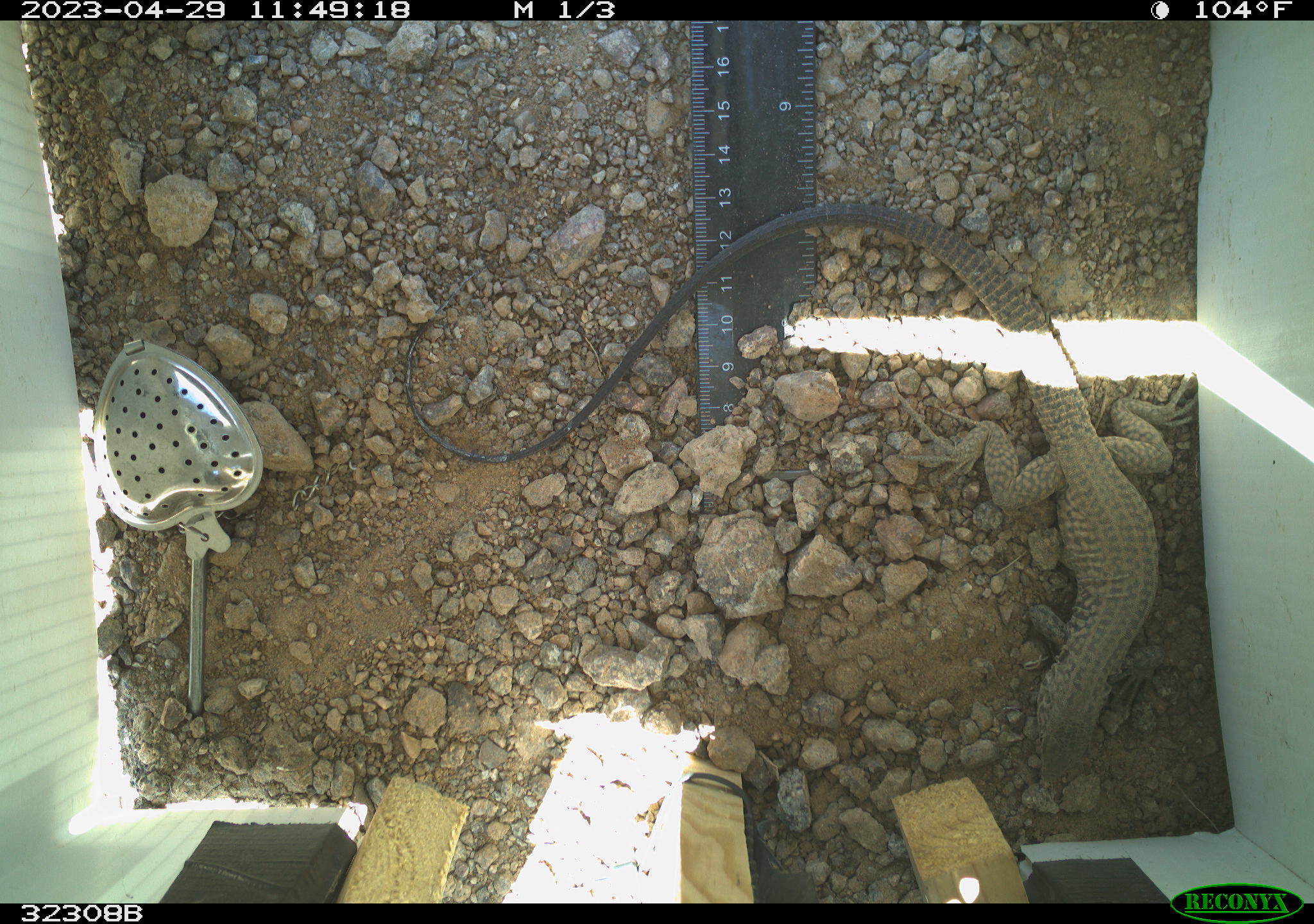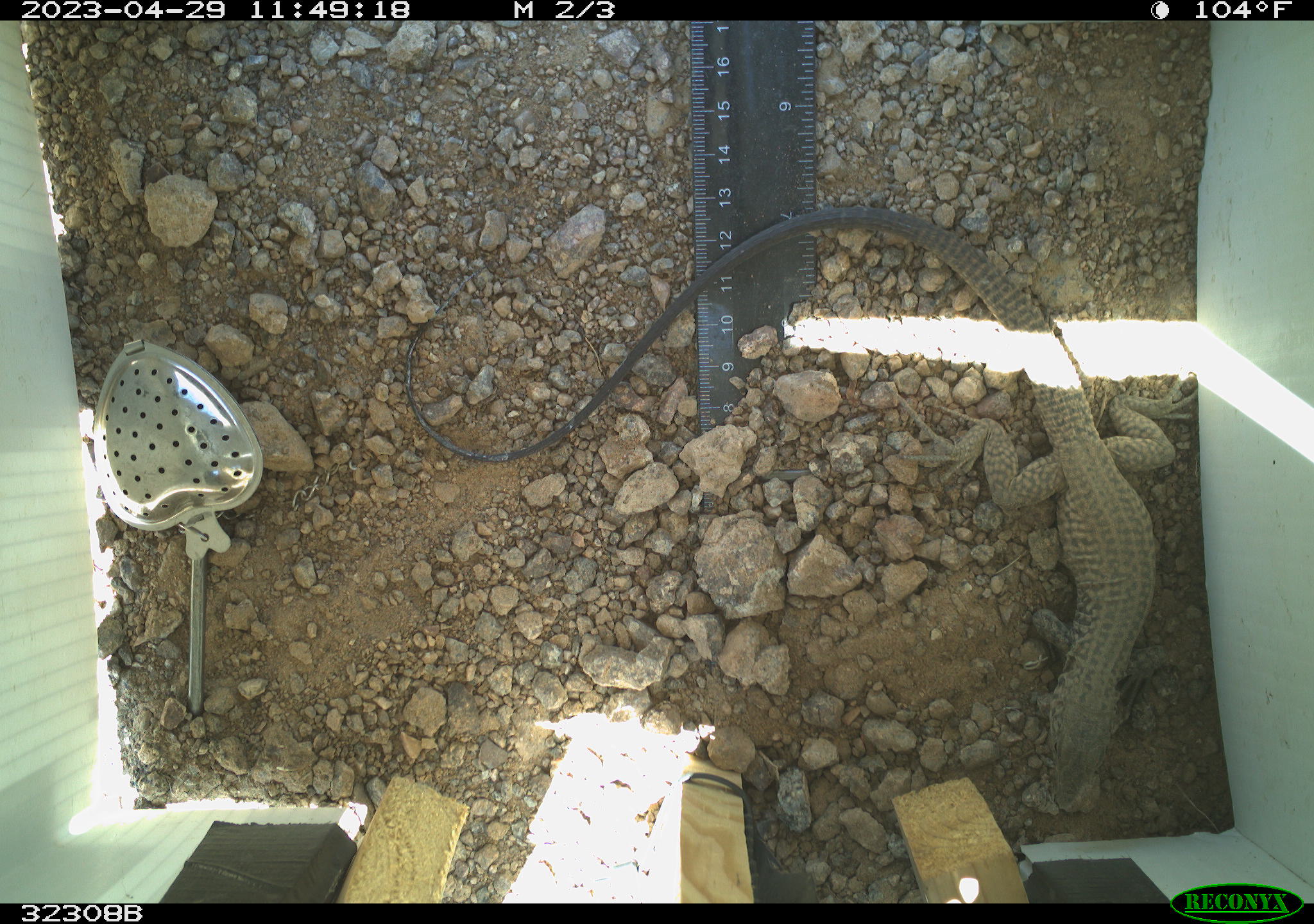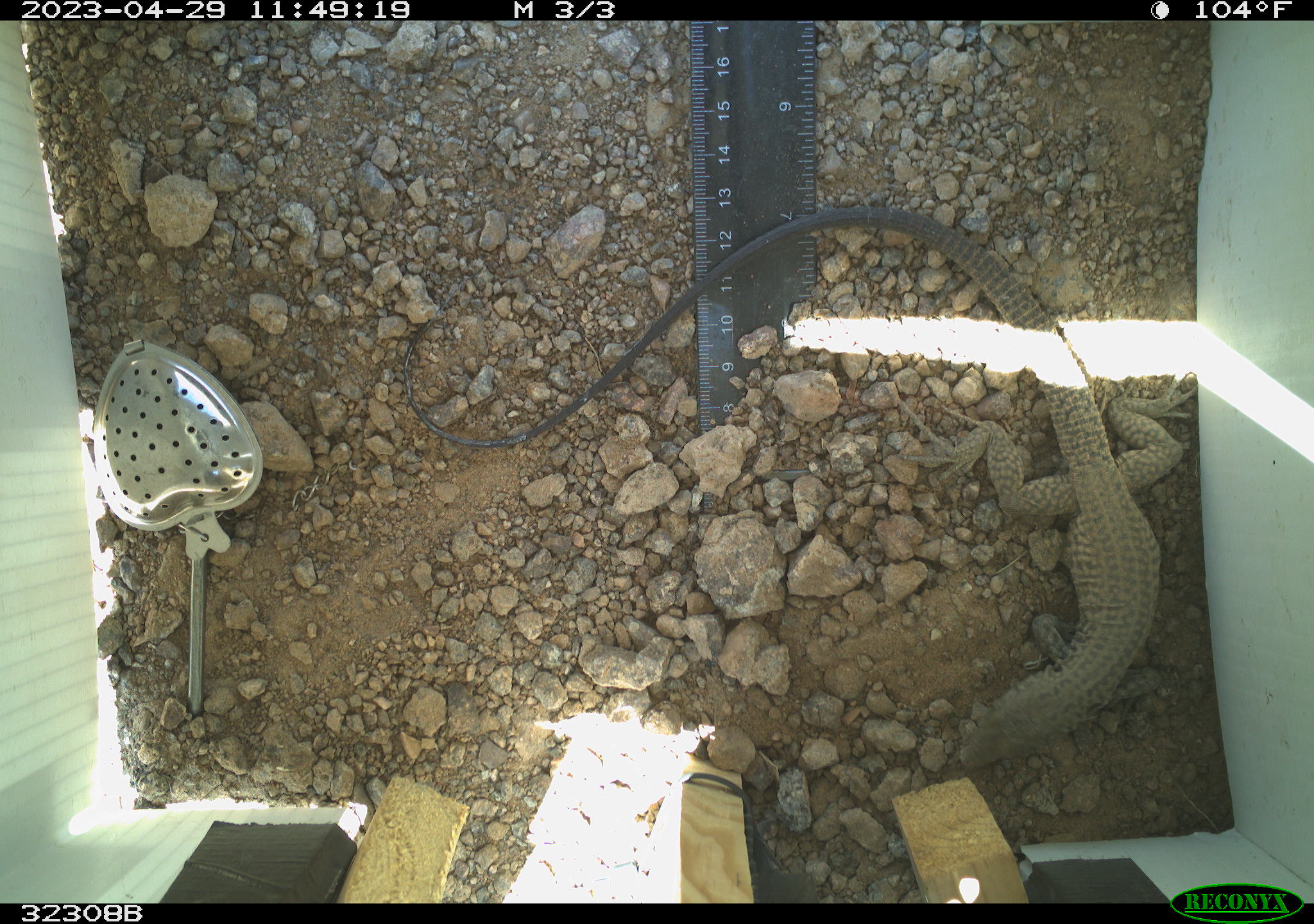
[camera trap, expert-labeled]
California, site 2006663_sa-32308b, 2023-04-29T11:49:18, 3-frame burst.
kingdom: Animalia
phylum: Chordata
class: Reptilia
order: Squamata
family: Teiidae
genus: Aspidoscelis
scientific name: Aspidoscelis tigris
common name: western whiptail